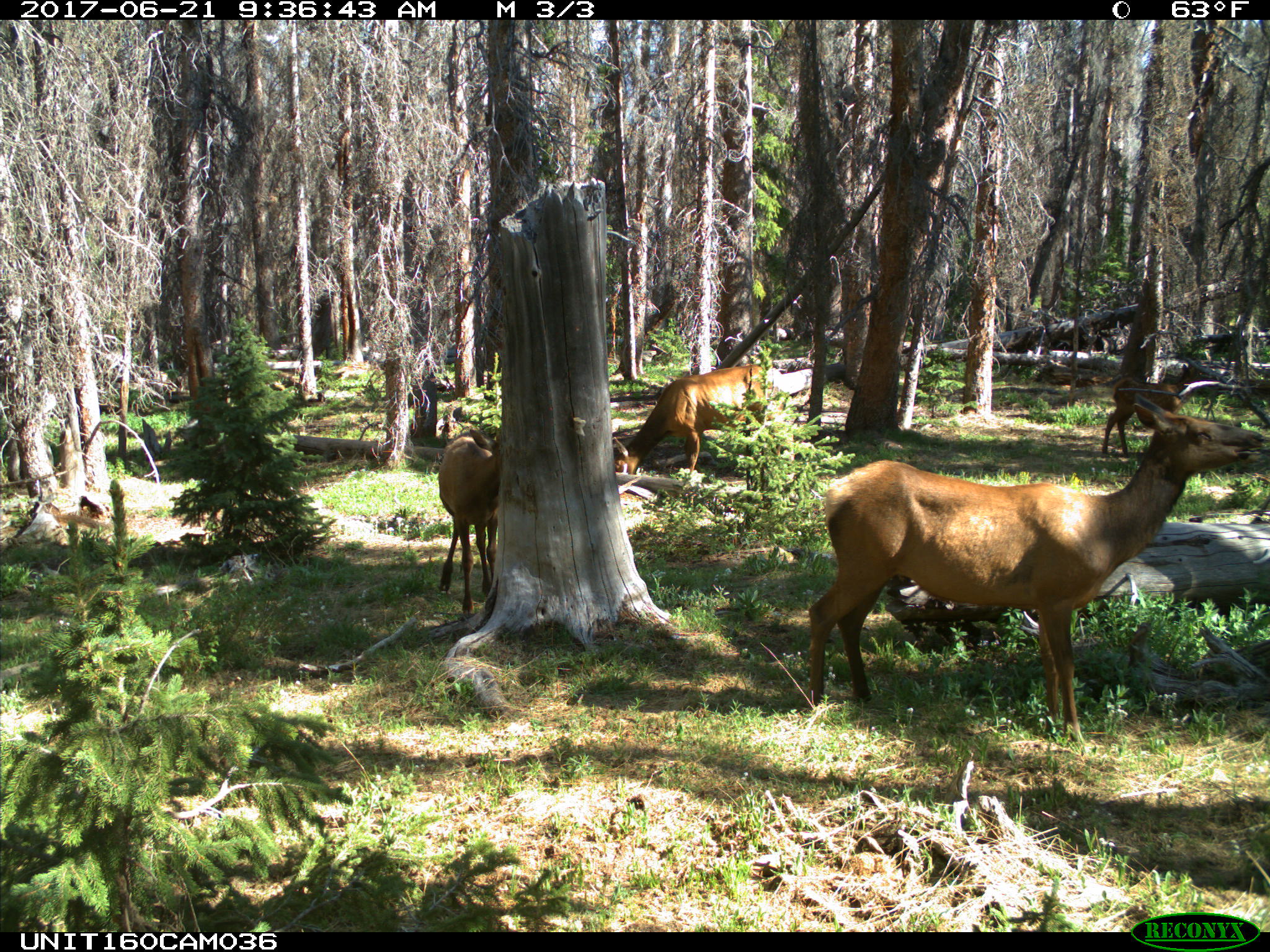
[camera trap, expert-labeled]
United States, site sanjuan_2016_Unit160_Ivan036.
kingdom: Animalia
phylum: Chordata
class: Mammalia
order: Artiodactyla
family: Cervidae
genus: Cervus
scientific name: Cervus elaphus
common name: red deer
Cervus elaphus (red deer).